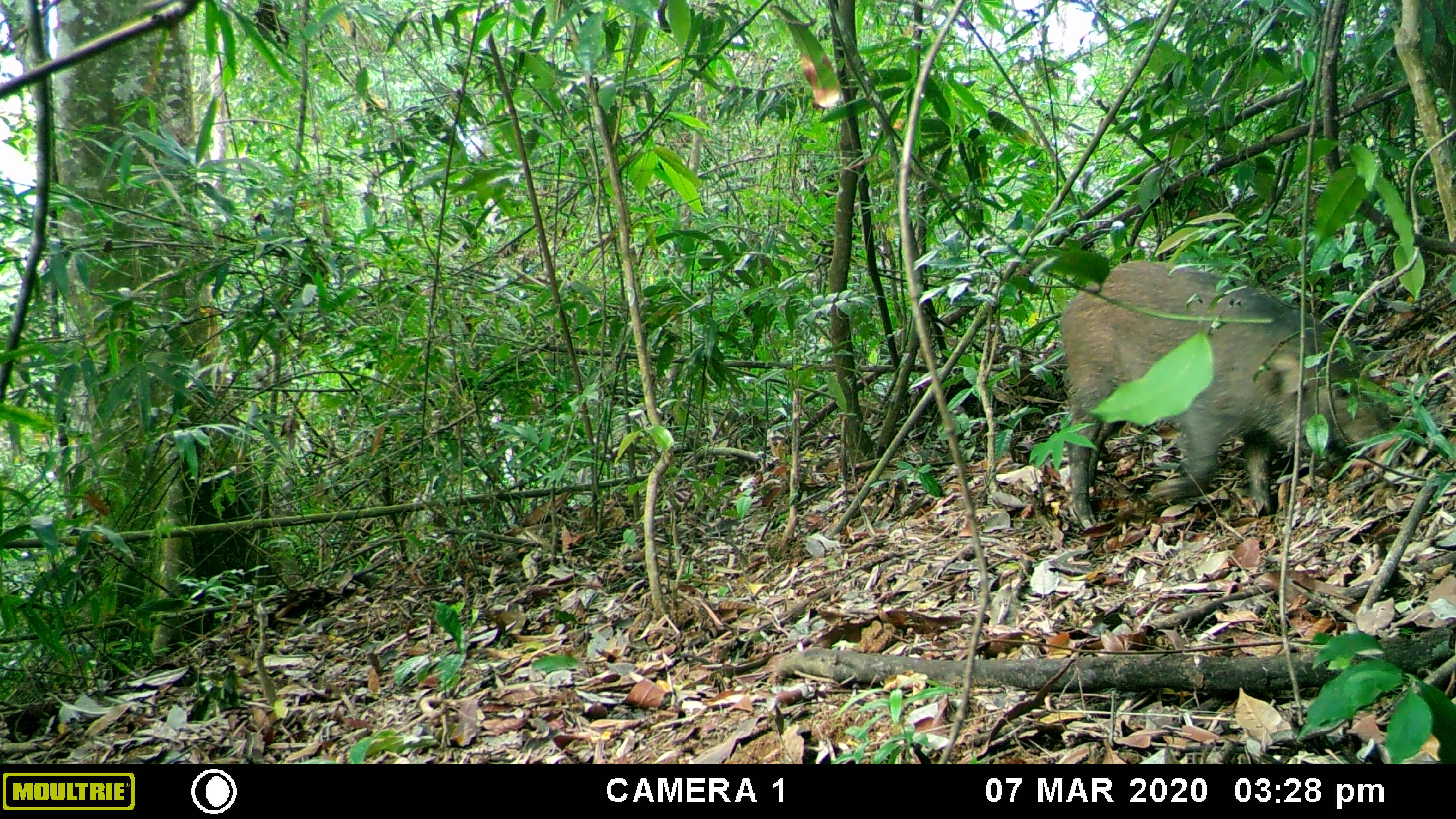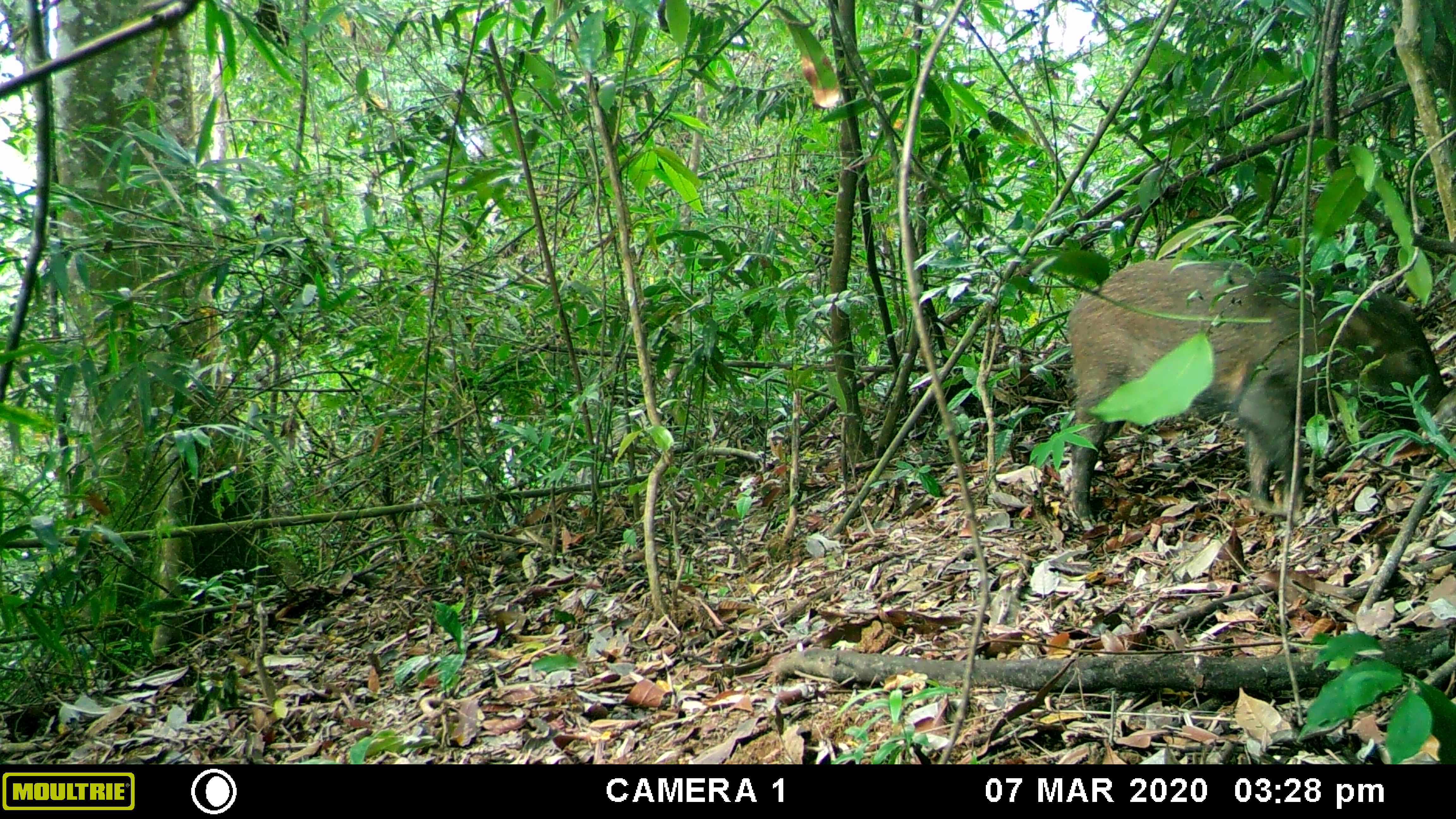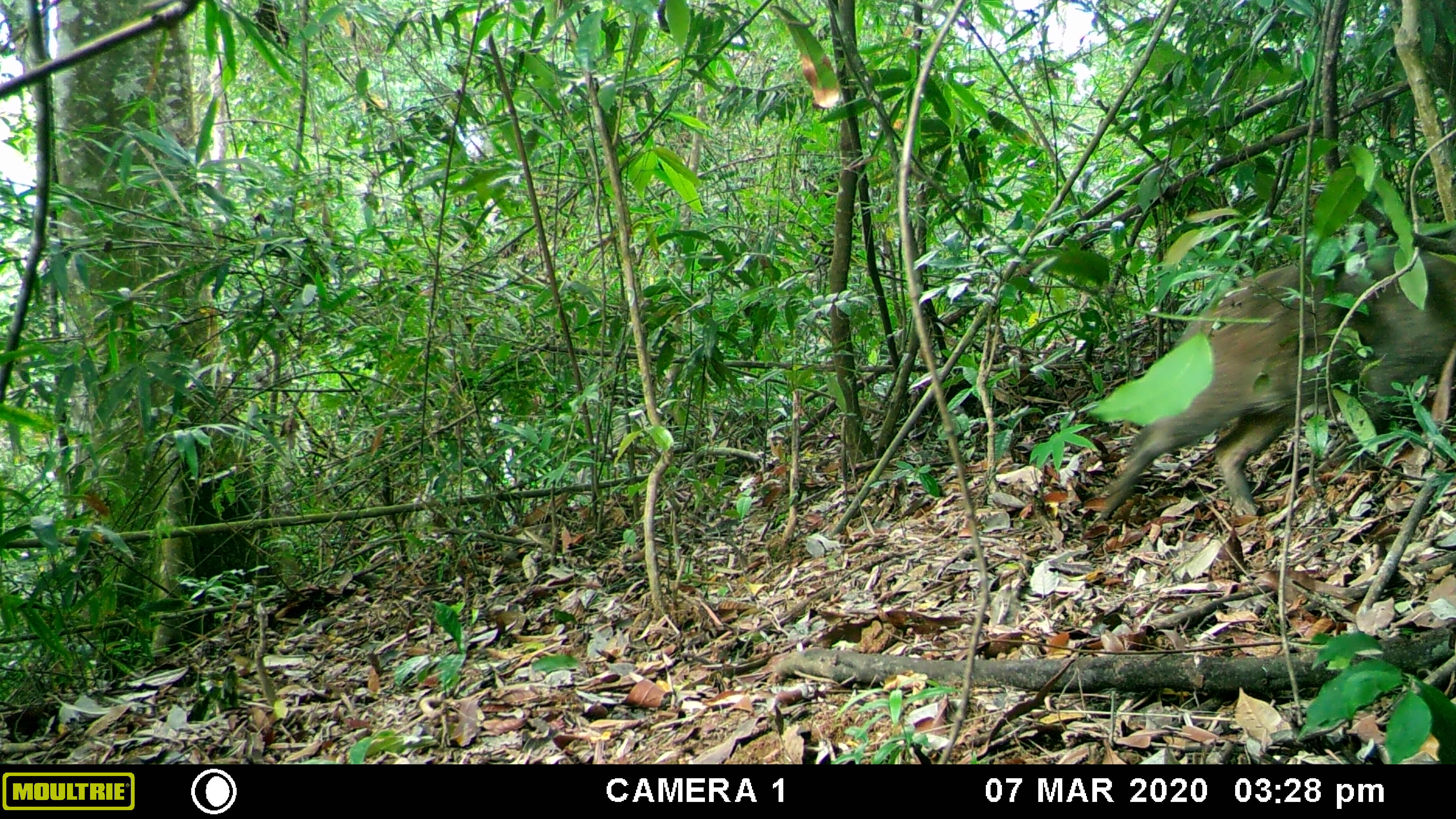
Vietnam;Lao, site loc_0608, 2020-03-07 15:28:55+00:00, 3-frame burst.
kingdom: Animalia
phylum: Chordata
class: Mammalia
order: Artiodactyla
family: Suidae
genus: Sus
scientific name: Sus scrofa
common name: eurasian wild pig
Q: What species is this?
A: Eurasian wild pig (Sus scrofa).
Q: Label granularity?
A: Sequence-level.